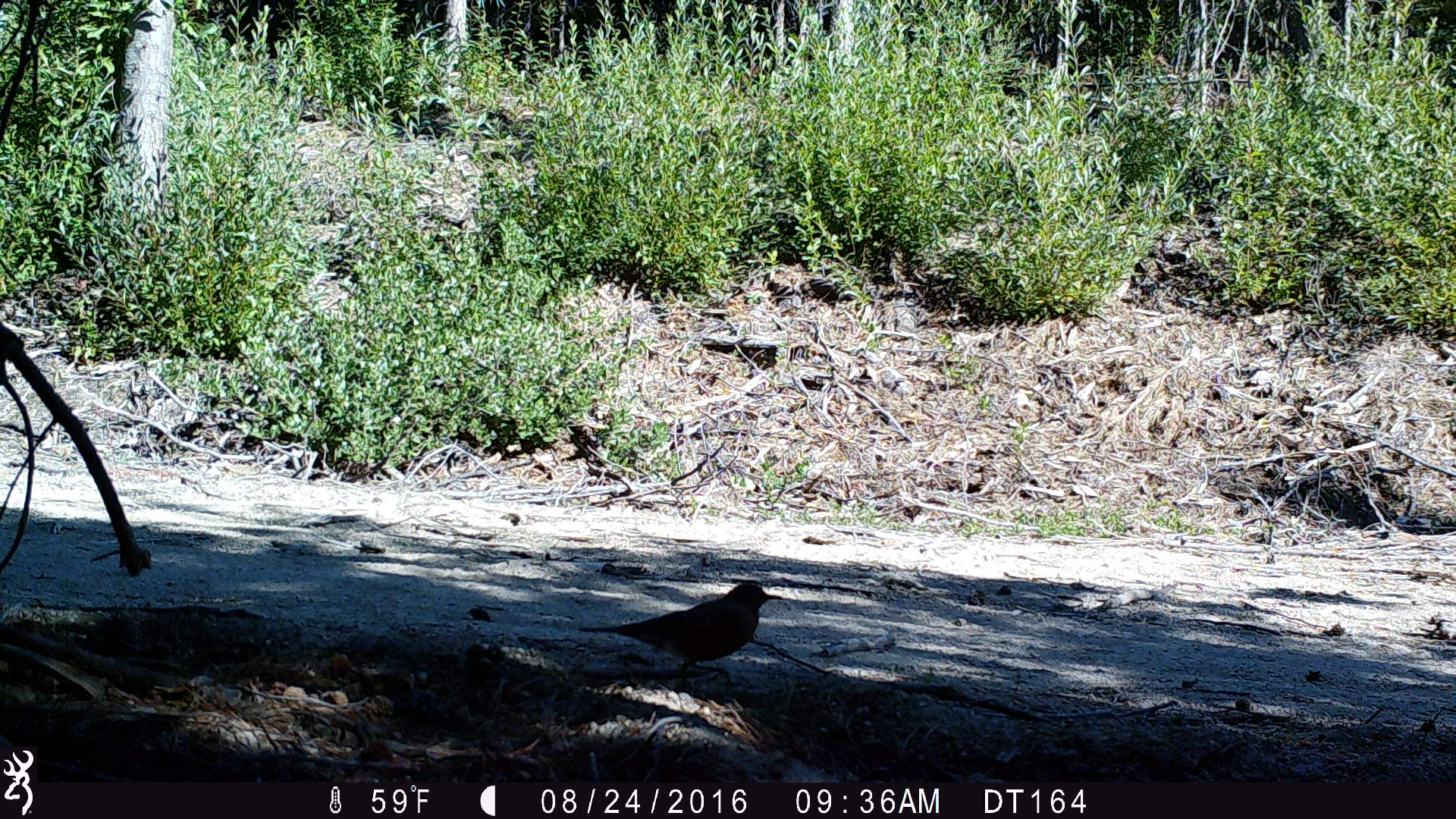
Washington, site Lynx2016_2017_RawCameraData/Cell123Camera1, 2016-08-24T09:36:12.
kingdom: Animalia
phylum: Chordata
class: Aves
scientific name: Aves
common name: birds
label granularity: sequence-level